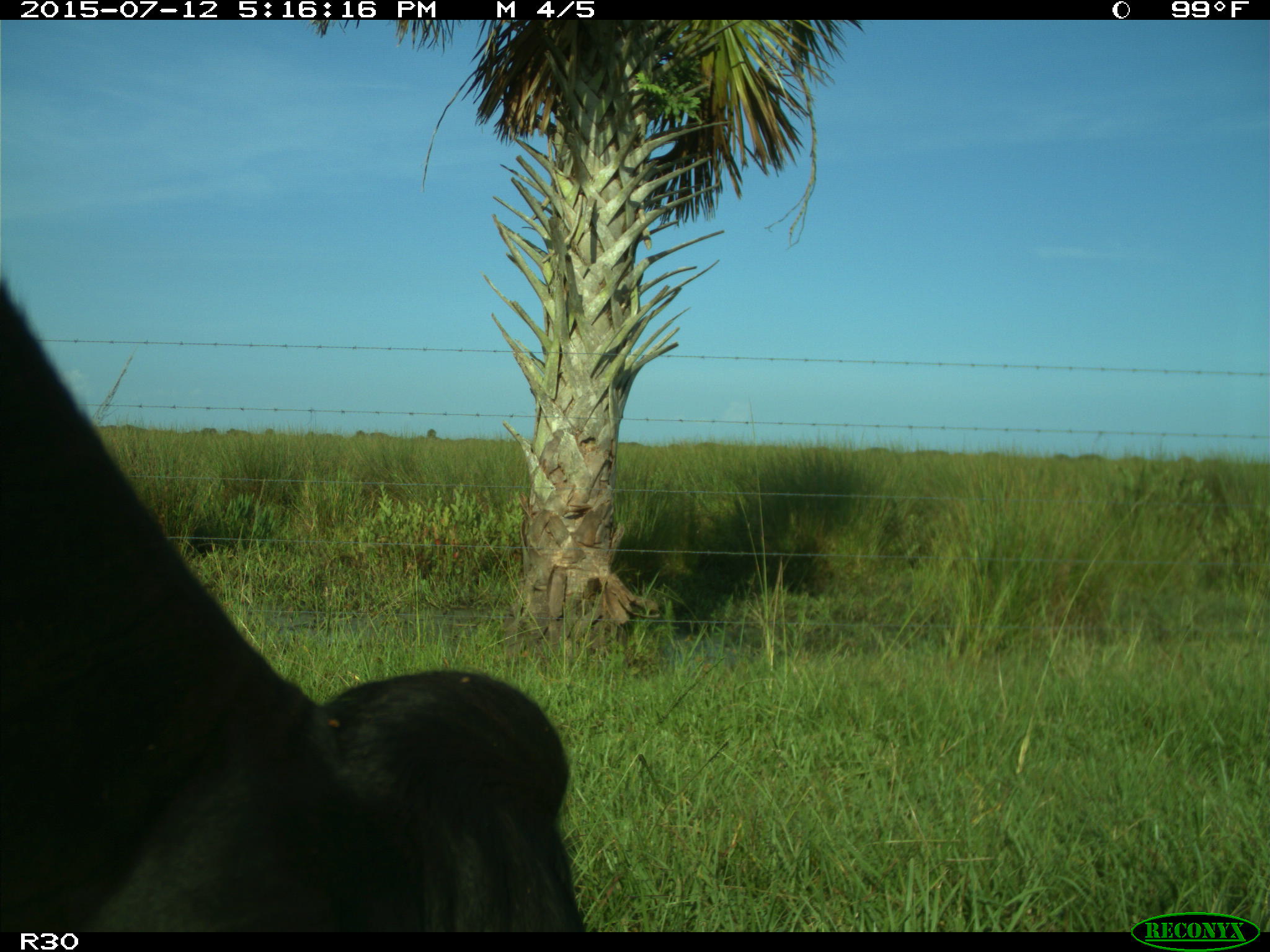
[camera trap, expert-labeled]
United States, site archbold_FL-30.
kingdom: Animalia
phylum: Chordata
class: Mammalia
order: Artiodactyla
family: Bovidae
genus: Bos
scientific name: Bos taurus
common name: domestic cow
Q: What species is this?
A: Bos taurus (domestic cow).